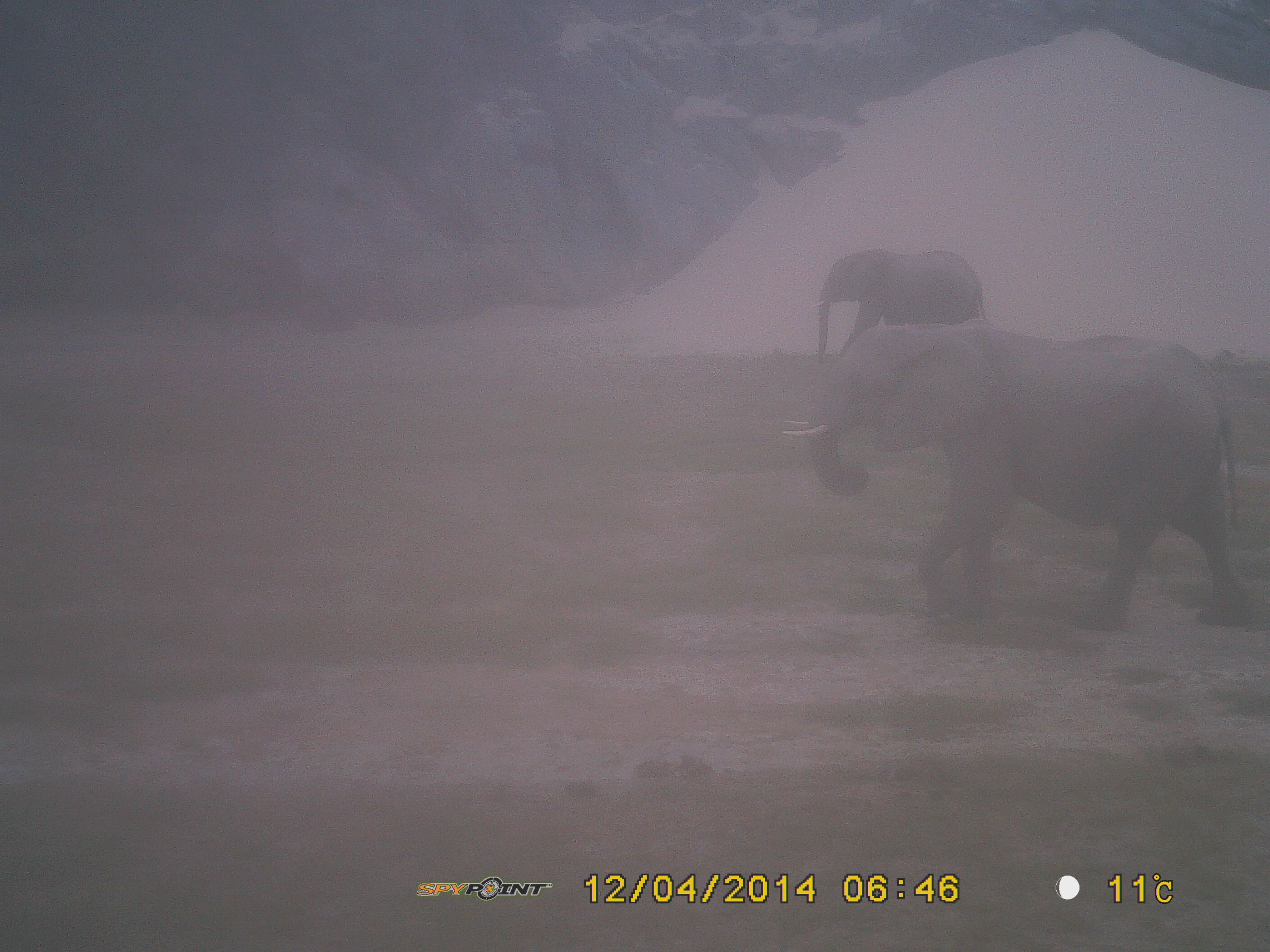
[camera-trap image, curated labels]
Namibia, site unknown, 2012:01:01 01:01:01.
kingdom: Animalia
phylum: Chordata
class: Mammalia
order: Proboscidea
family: Elephantidae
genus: Loxodonta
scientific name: Loxodonta africana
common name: african elephant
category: loxodanta africana